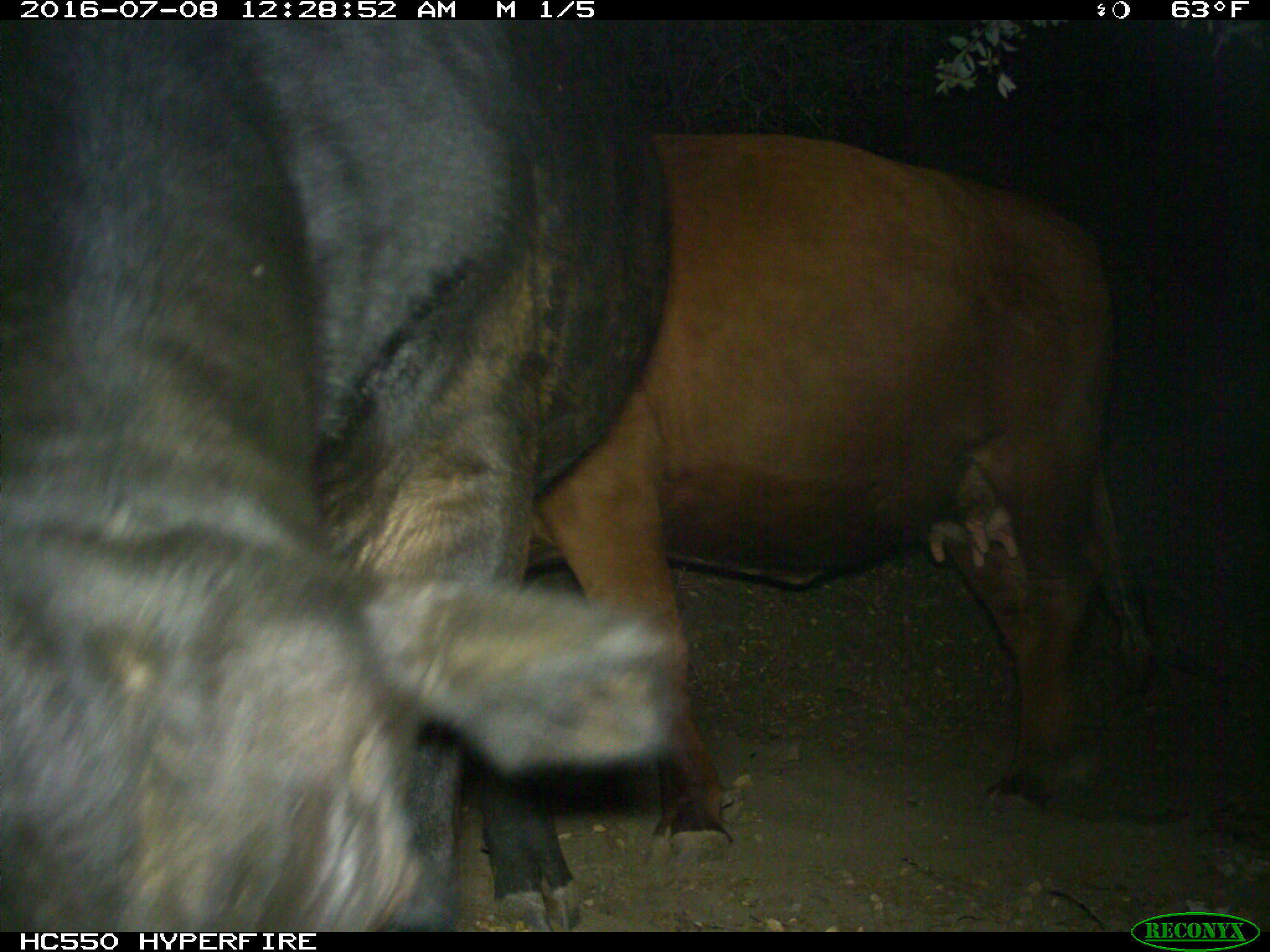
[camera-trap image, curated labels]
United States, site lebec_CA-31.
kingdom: Animalia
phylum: Chordata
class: Mammalia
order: Artiodactyla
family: Bovidae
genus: Bos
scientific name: Bos taurus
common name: domestic cow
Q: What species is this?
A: Bos taurus (domestic cow).